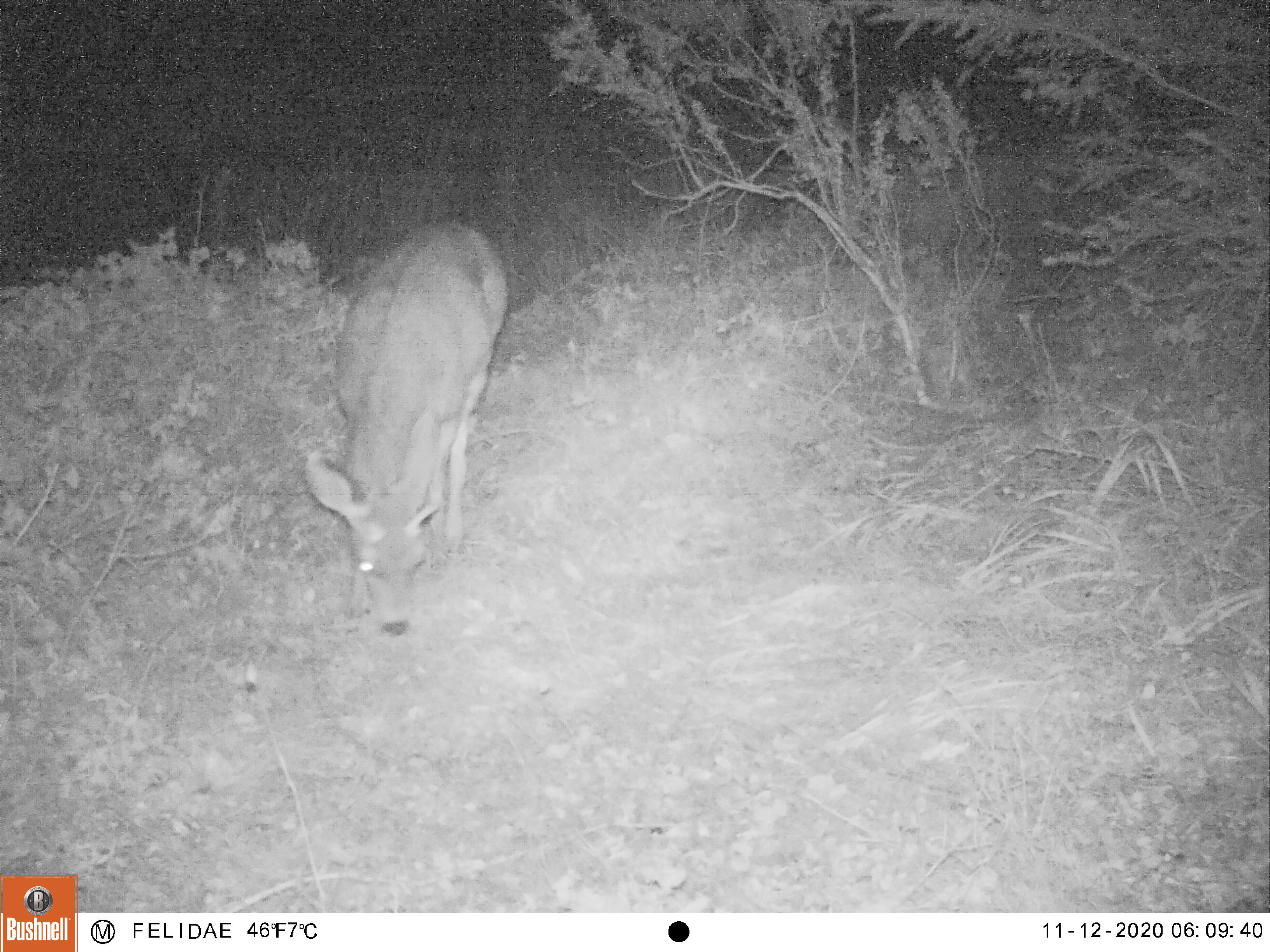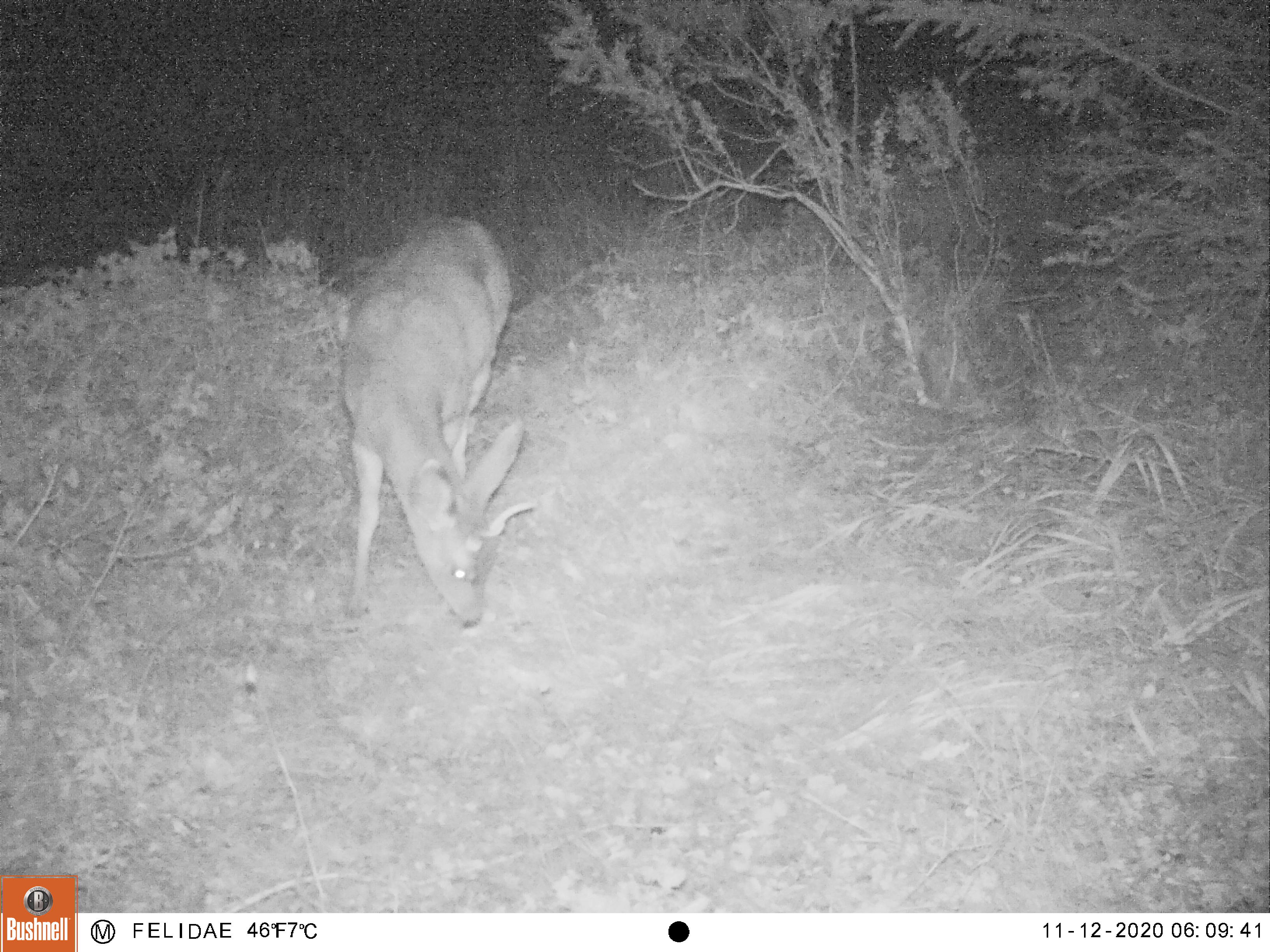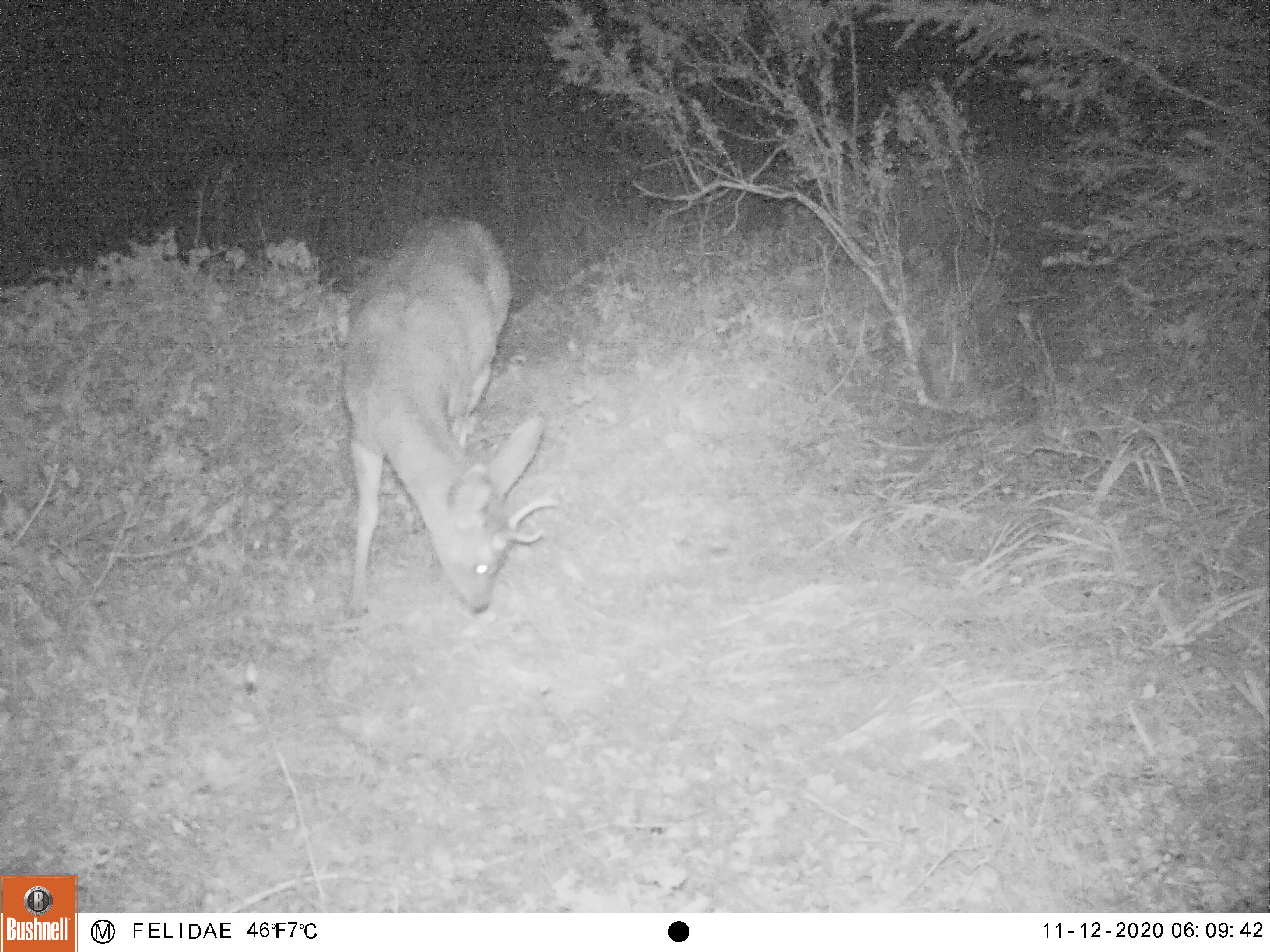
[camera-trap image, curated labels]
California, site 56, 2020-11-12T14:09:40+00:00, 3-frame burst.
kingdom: Animalia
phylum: Chordata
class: Mammalia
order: Artiodactyla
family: Cervidae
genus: Odocoileus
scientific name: Odocoileus hemionus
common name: mule deer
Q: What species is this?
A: Mule deer (Odocoileus hemionus).